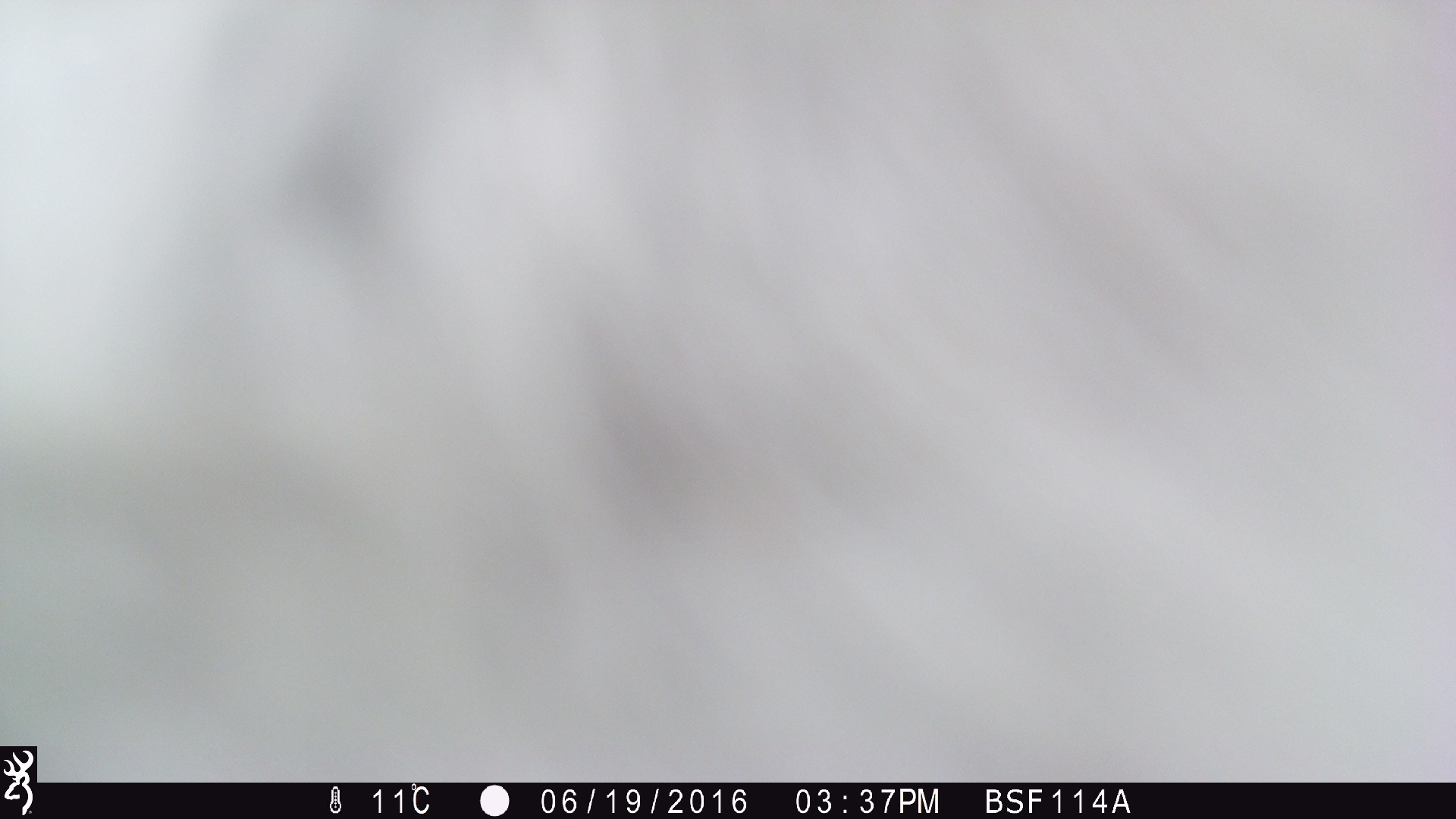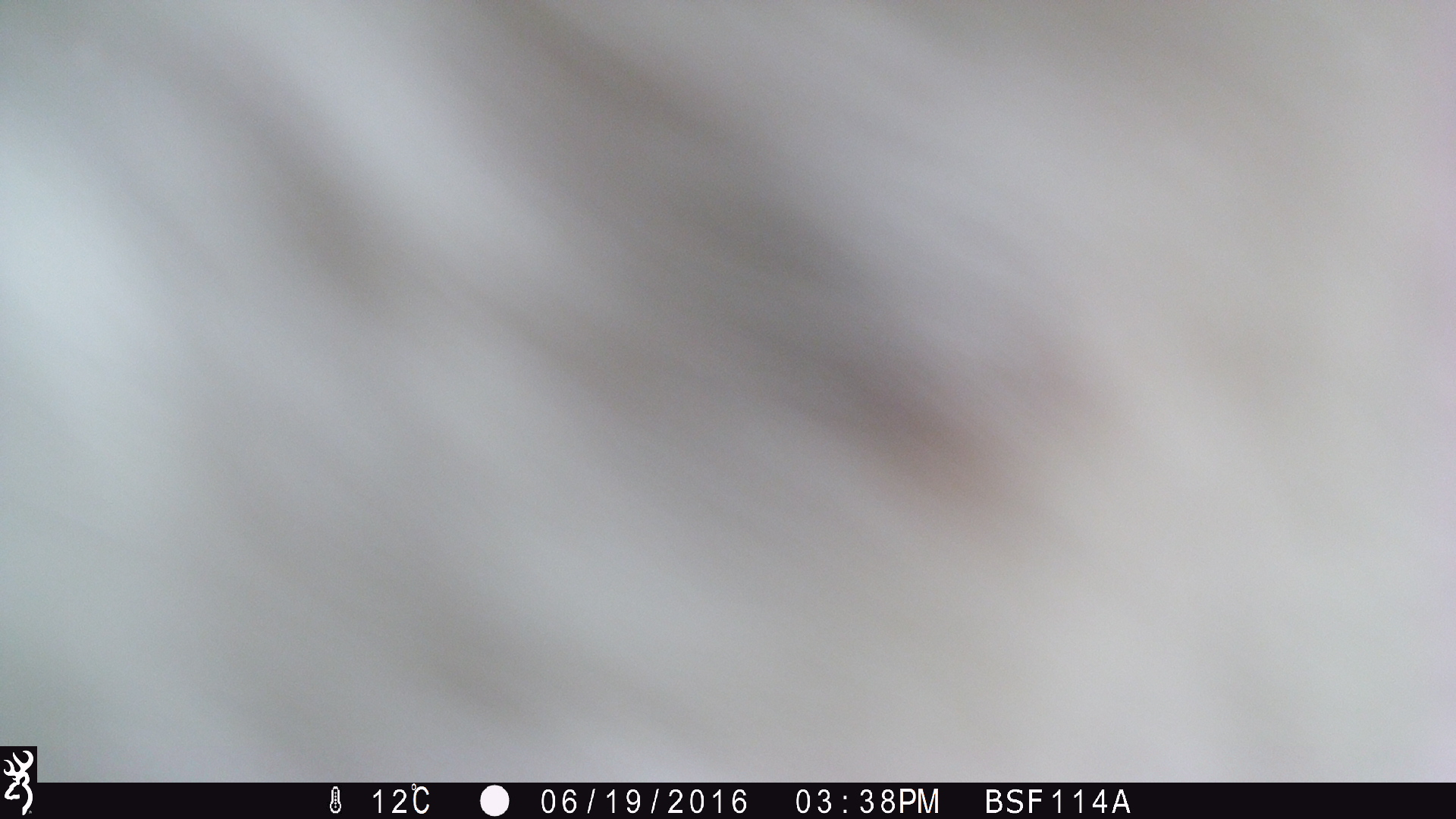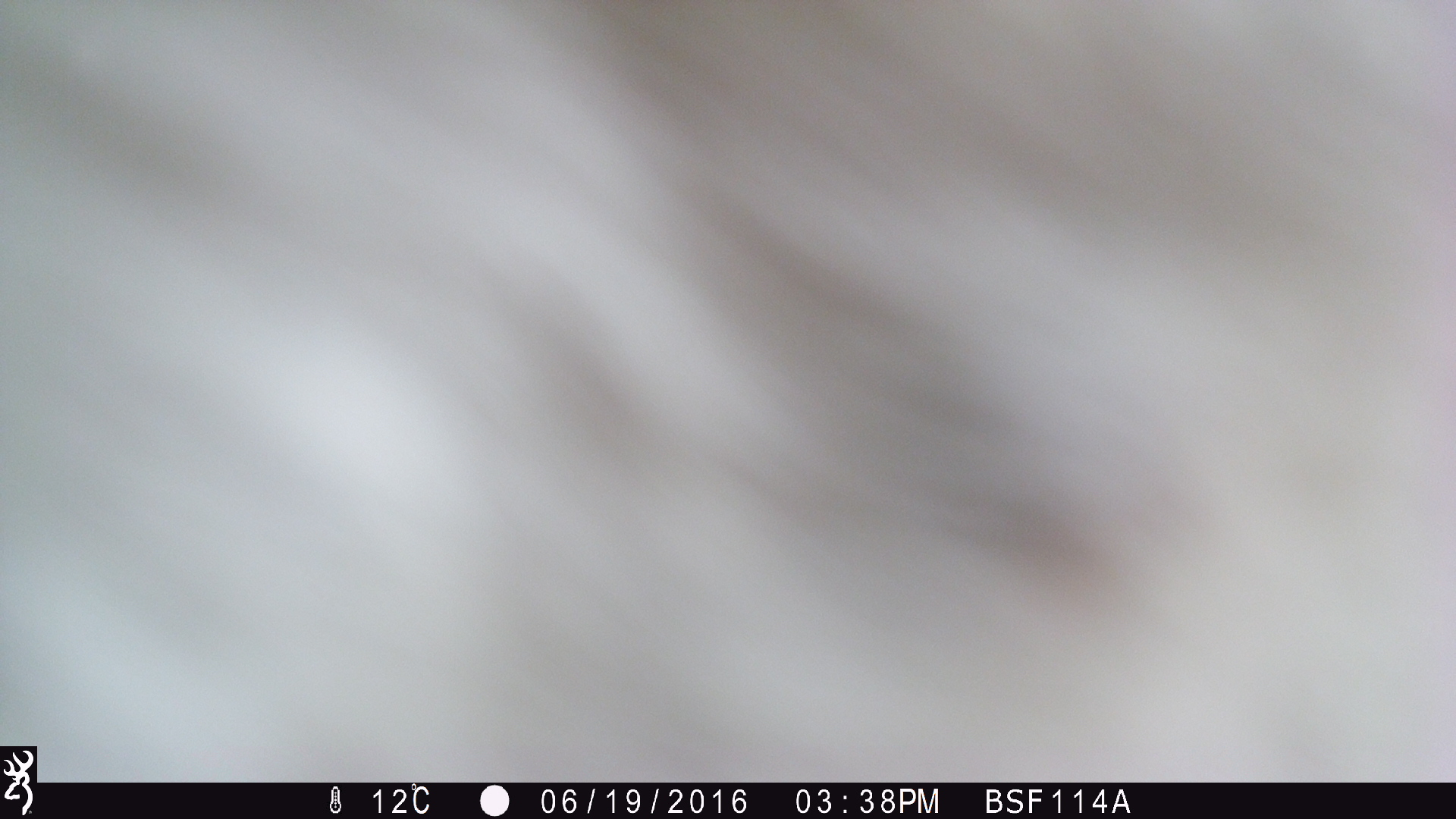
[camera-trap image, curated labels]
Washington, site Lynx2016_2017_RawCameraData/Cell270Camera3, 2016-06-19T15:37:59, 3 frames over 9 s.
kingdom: Animalia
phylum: Chordata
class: Mammalia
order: Artiodactyla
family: Bovidae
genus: Bos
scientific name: Bos taurus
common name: domestic cattle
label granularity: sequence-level